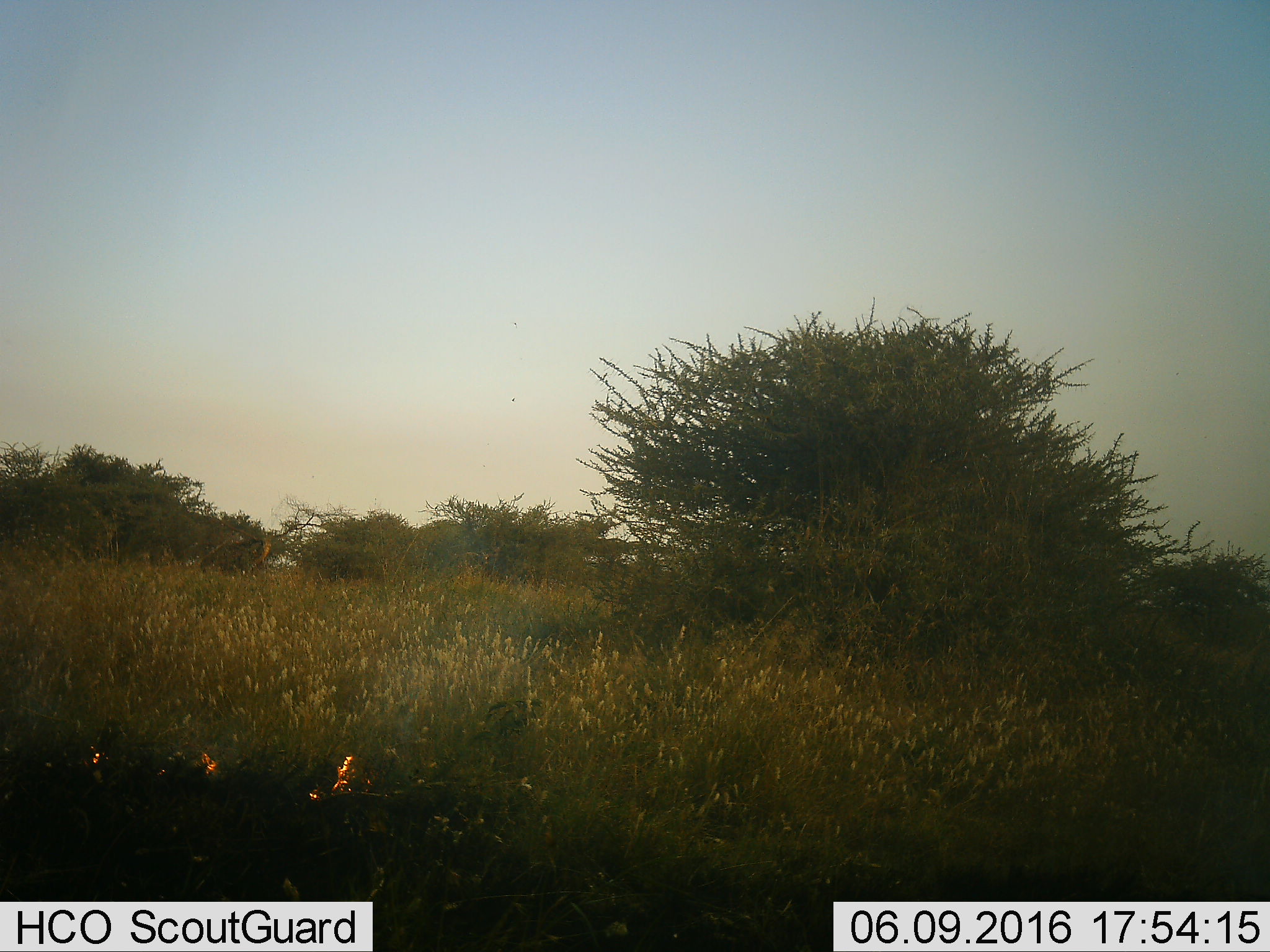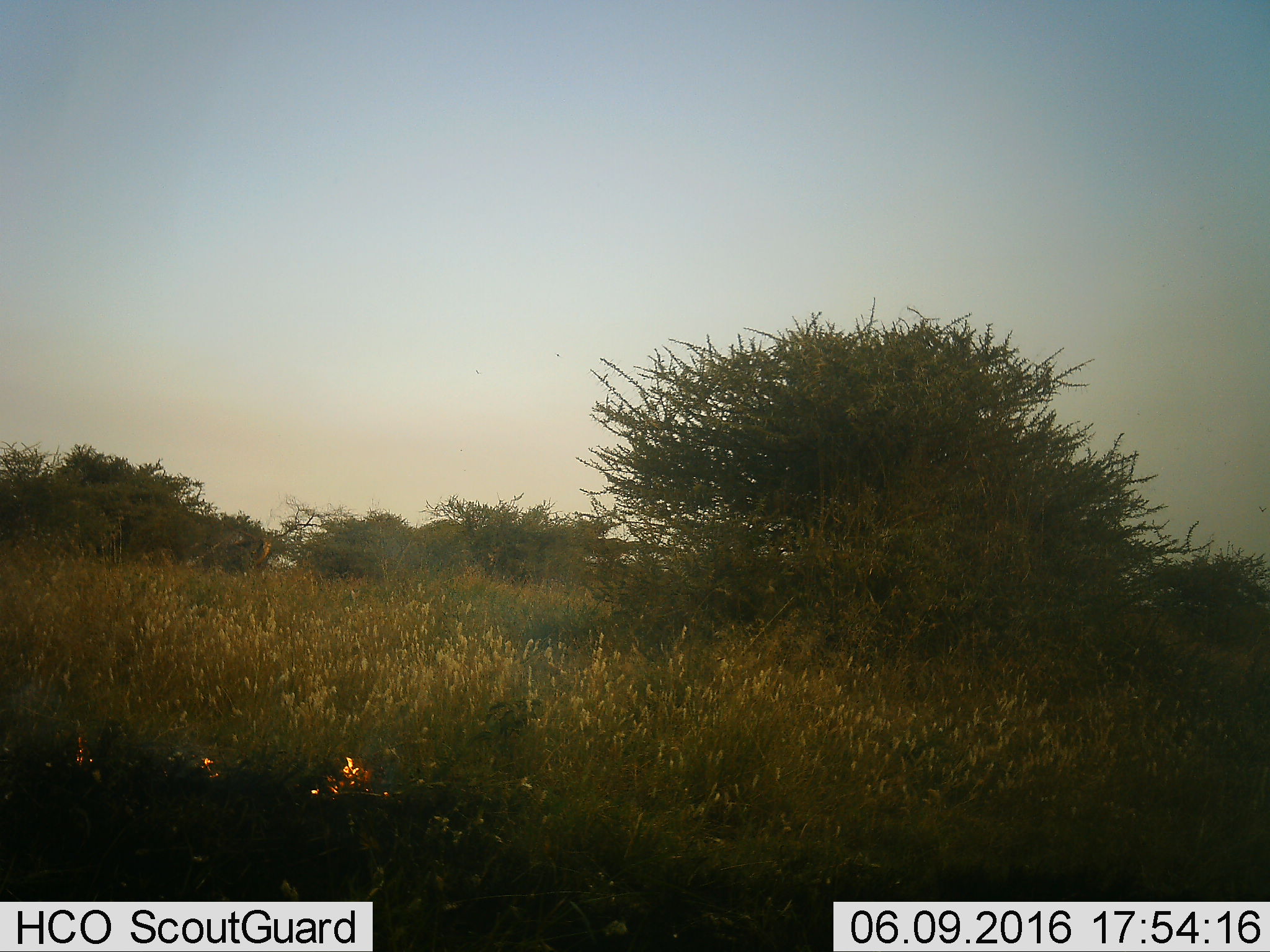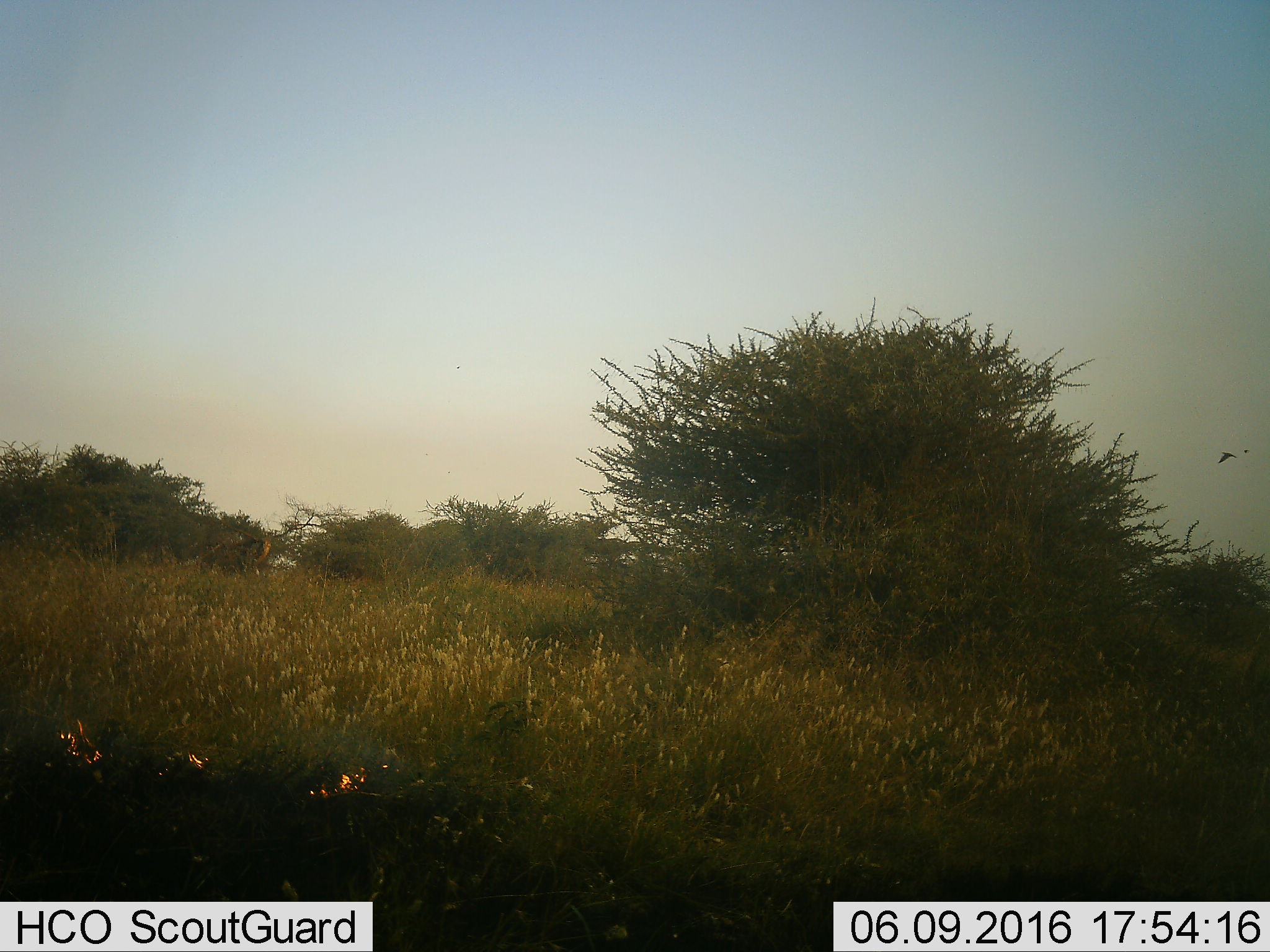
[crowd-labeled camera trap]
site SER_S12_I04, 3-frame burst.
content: unidentified animal